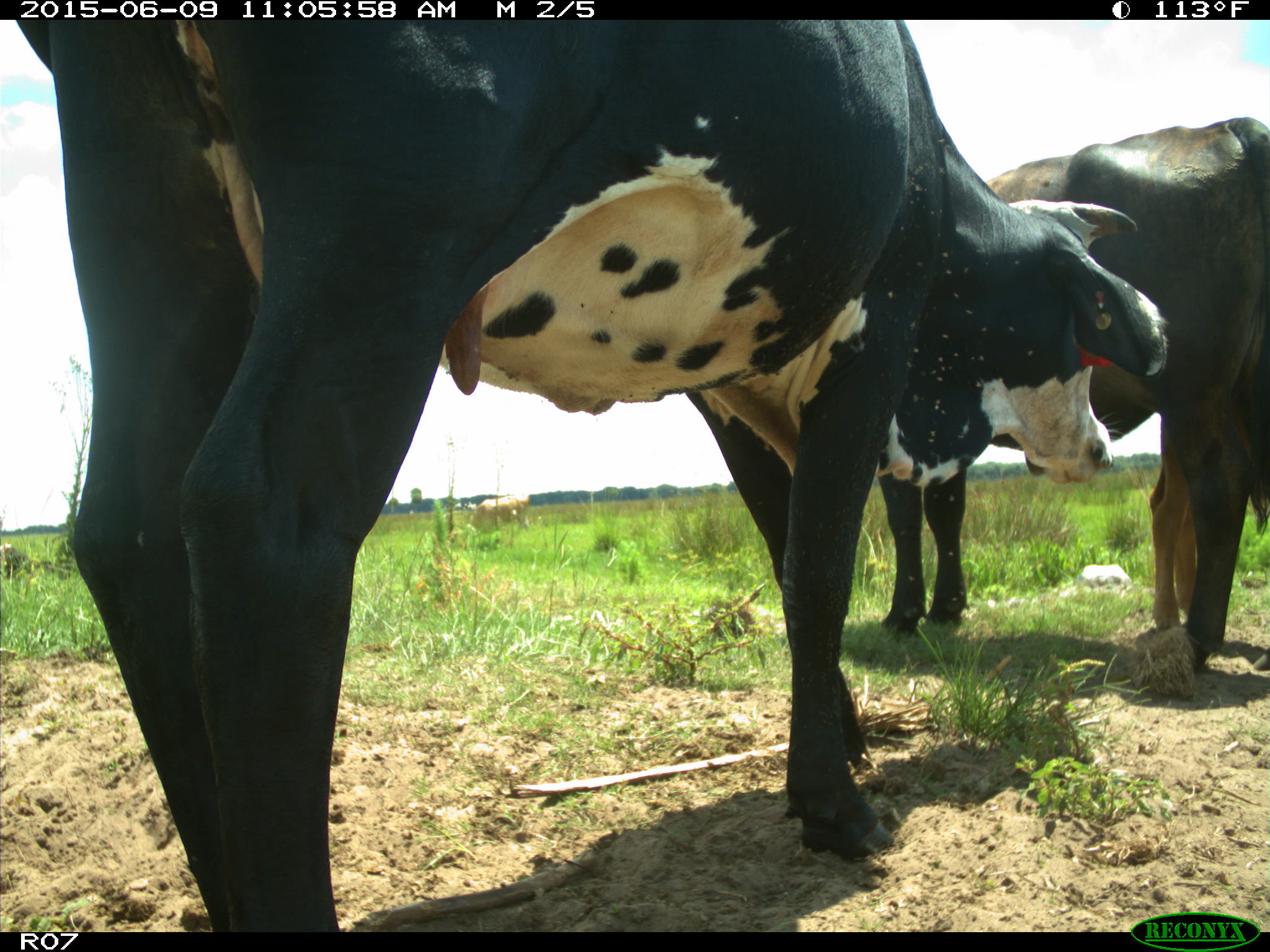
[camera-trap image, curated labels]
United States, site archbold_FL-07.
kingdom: Animalia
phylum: Chordata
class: Mammalia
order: Artiodactyla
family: Bovidae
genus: Bos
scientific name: Bos taurus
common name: domestic cow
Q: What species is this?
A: Bos taurus (domestic cow).